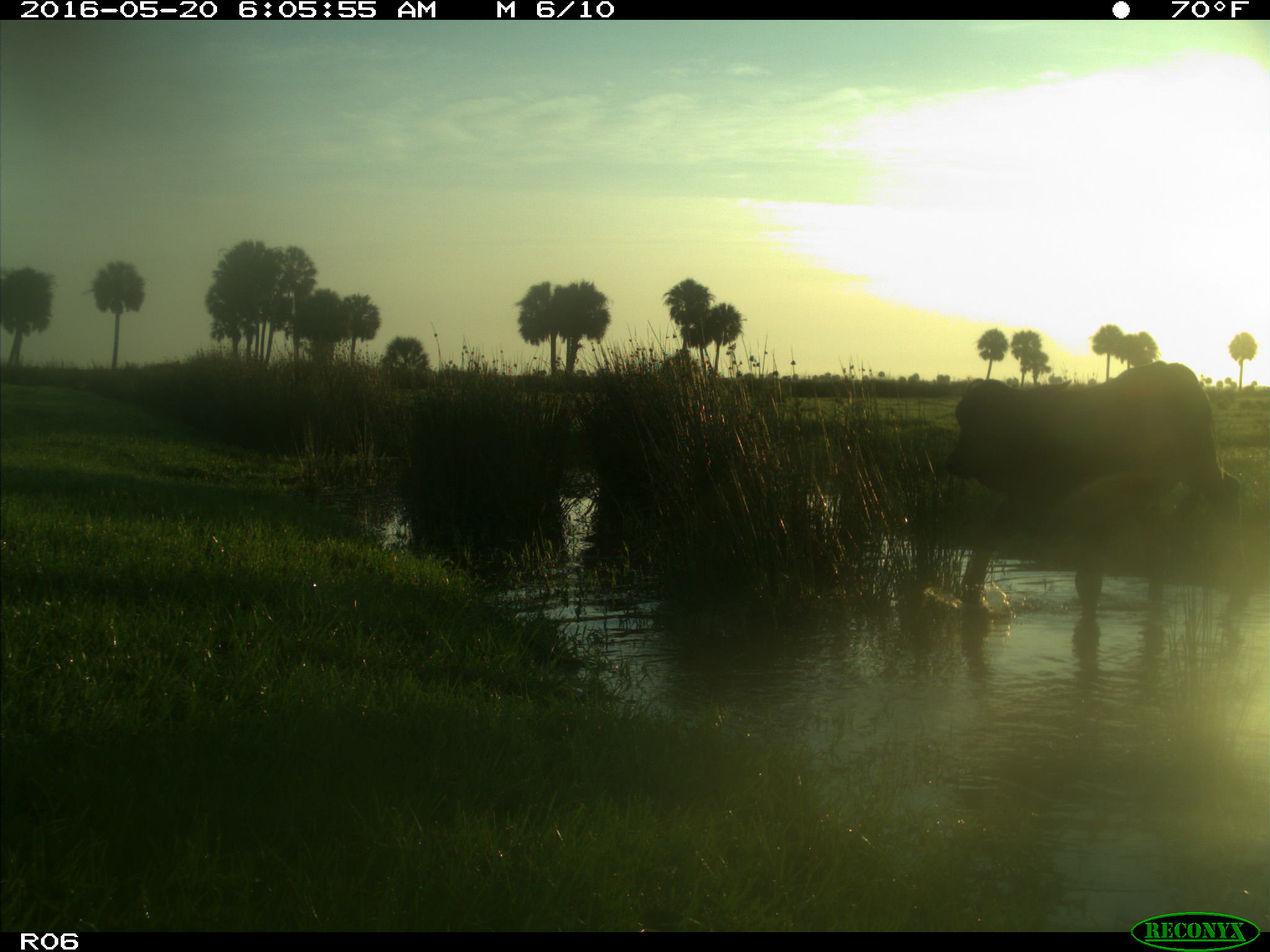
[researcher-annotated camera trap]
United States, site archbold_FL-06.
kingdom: Animalia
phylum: Chordata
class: Mammalia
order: Artiodactyla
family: Bovidae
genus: Bos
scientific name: Bos taurus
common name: domestic cow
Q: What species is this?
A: Bos taurus (domestic cow).